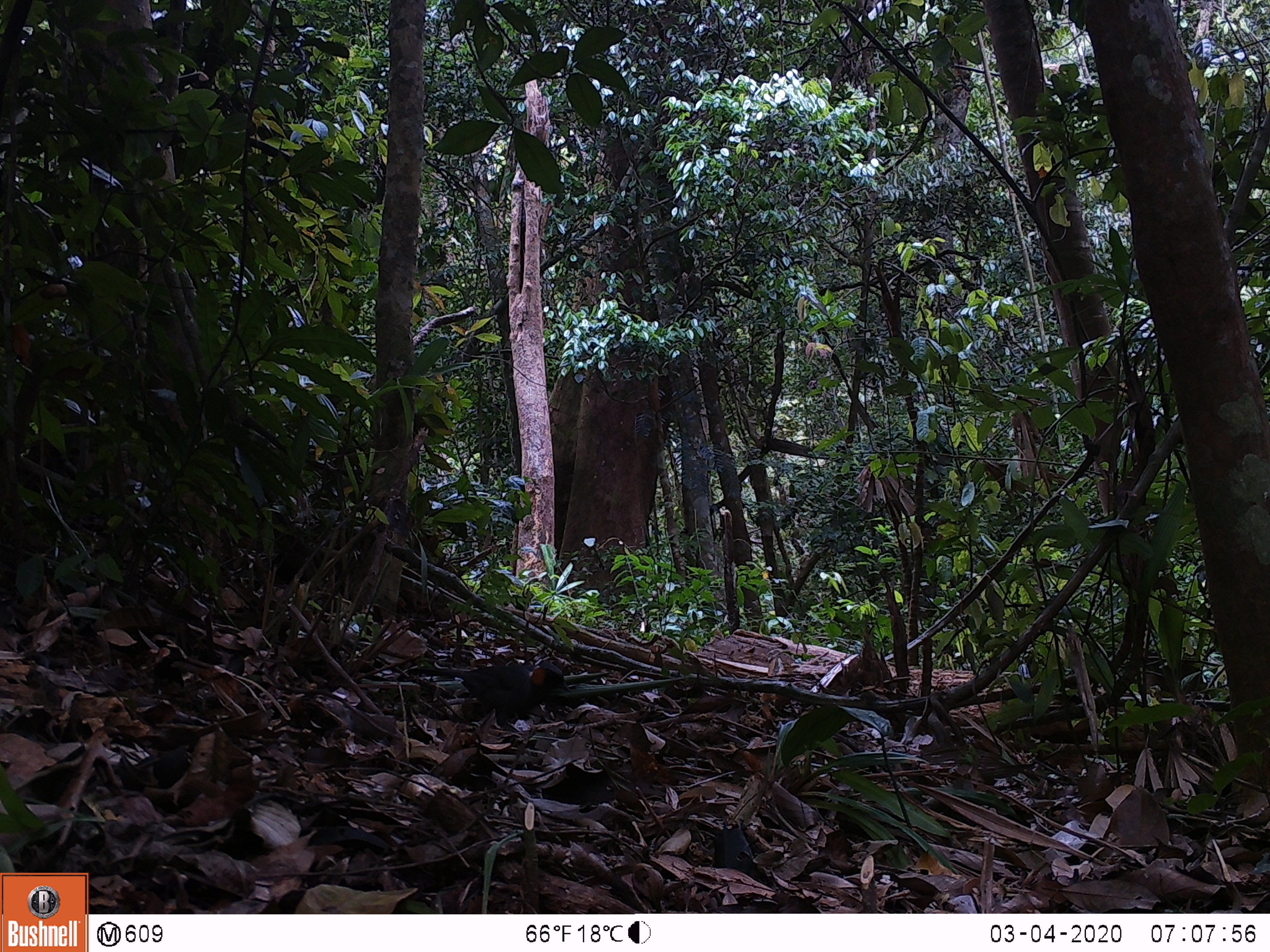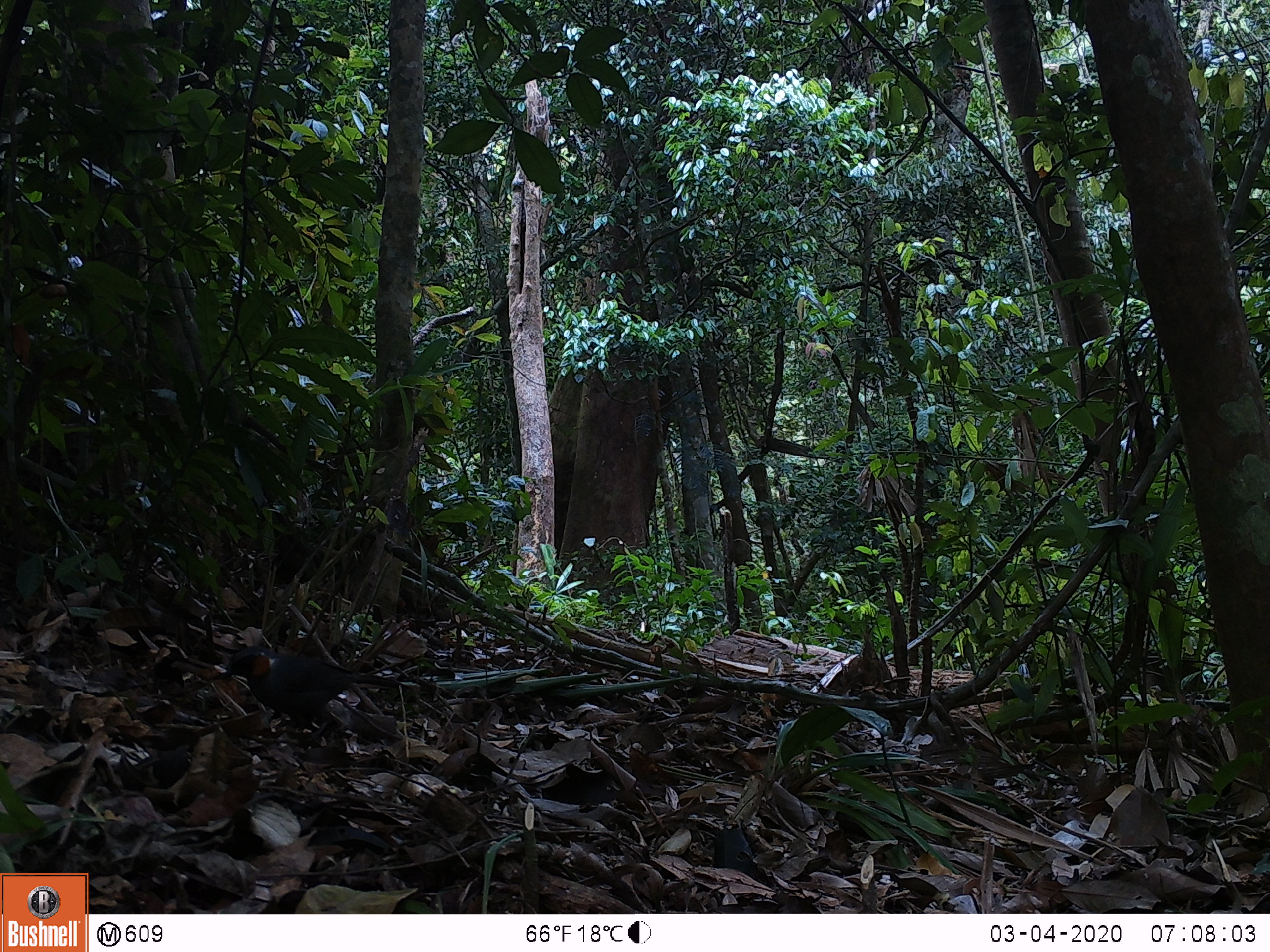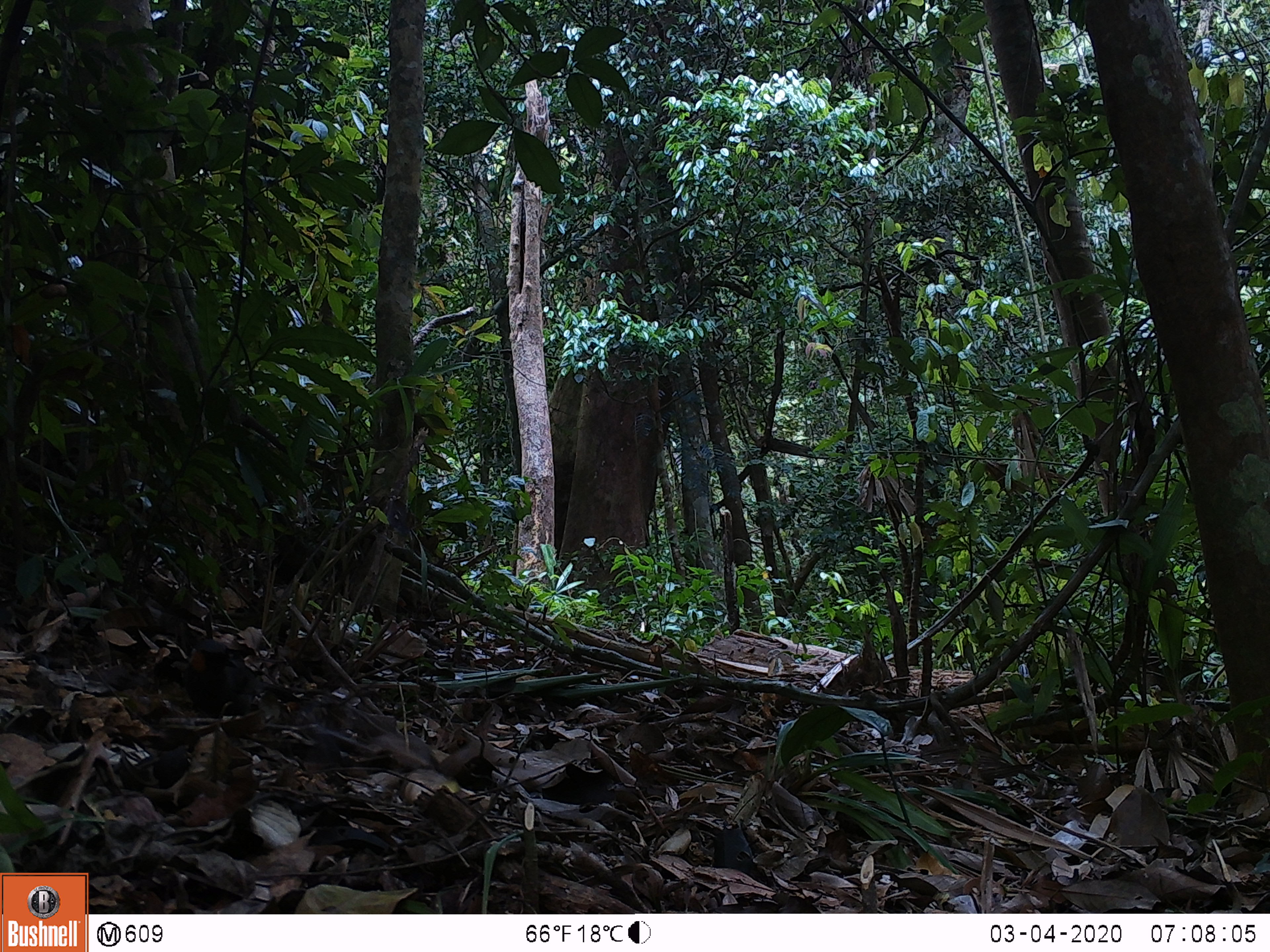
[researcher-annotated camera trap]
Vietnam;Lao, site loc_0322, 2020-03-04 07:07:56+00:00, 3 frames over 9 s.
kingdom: Animalia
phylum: Chordata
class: Aves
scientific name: Aves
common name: bird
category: unidentified bird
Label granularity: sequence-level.